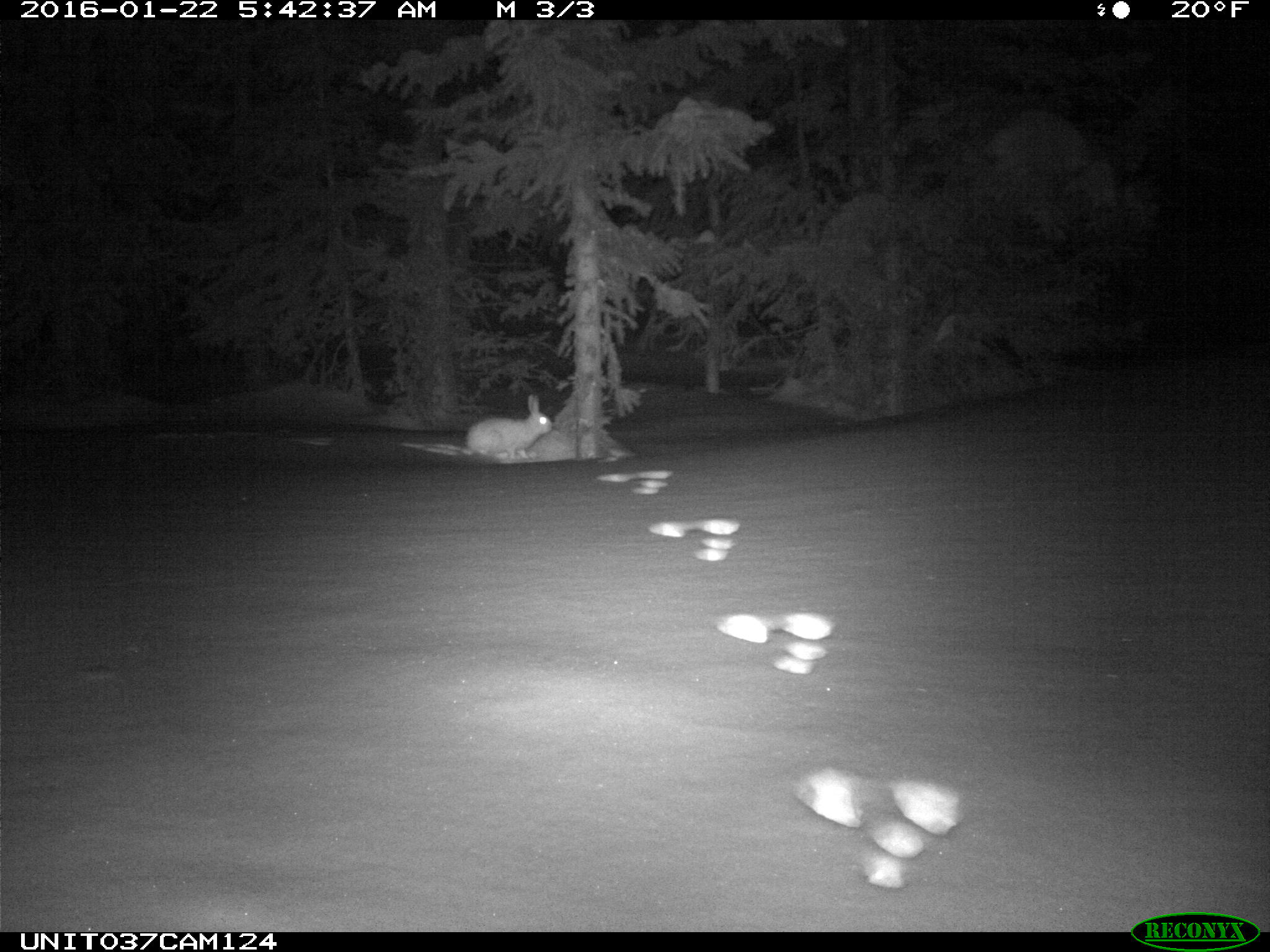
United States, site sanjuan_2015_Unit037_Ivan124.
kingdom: Animalia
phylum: Chordata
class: Mammalia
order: Lagomorpha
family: Leporidae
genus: Lepus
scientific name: Lepus americanus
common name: snowshoe hare